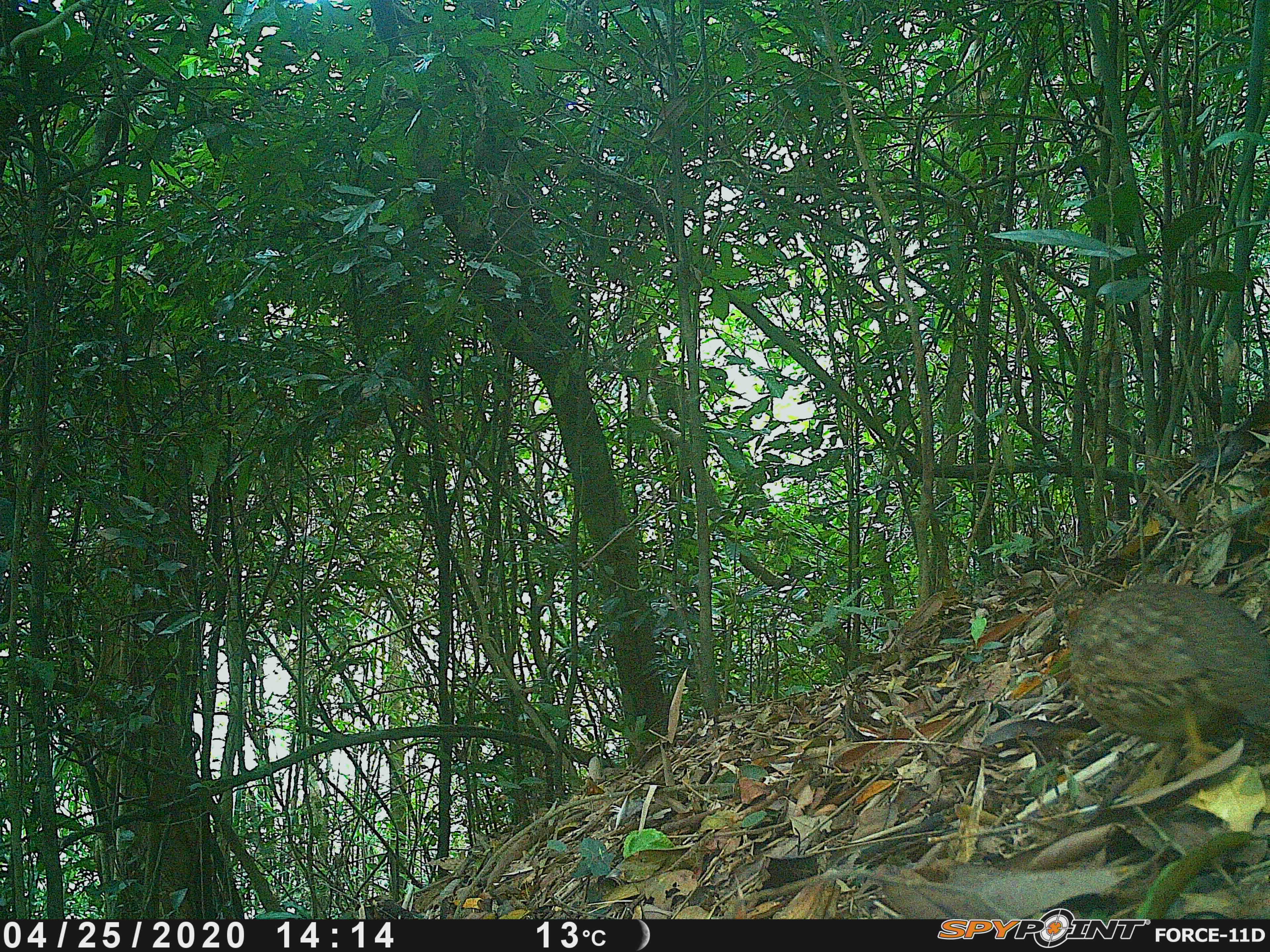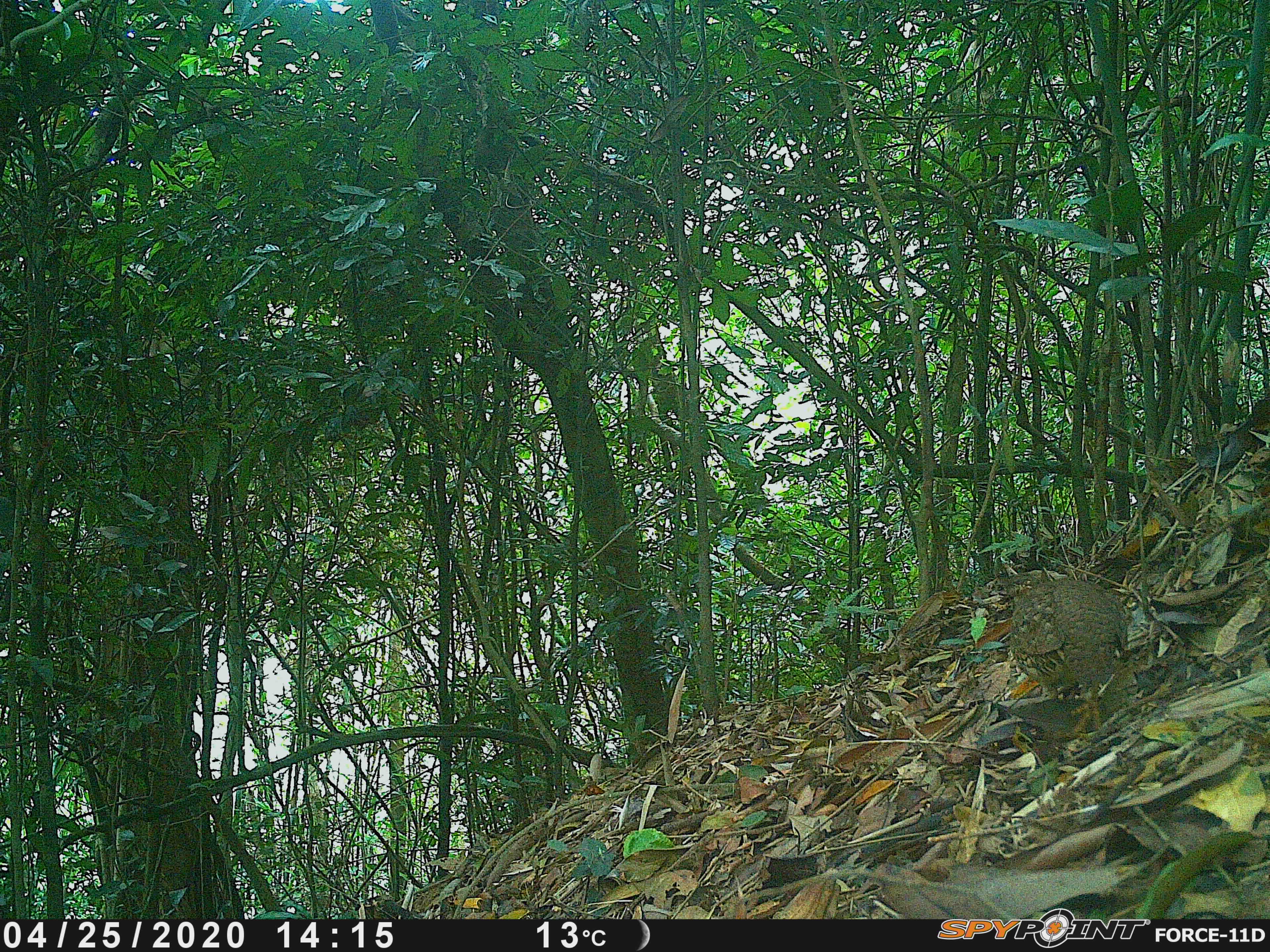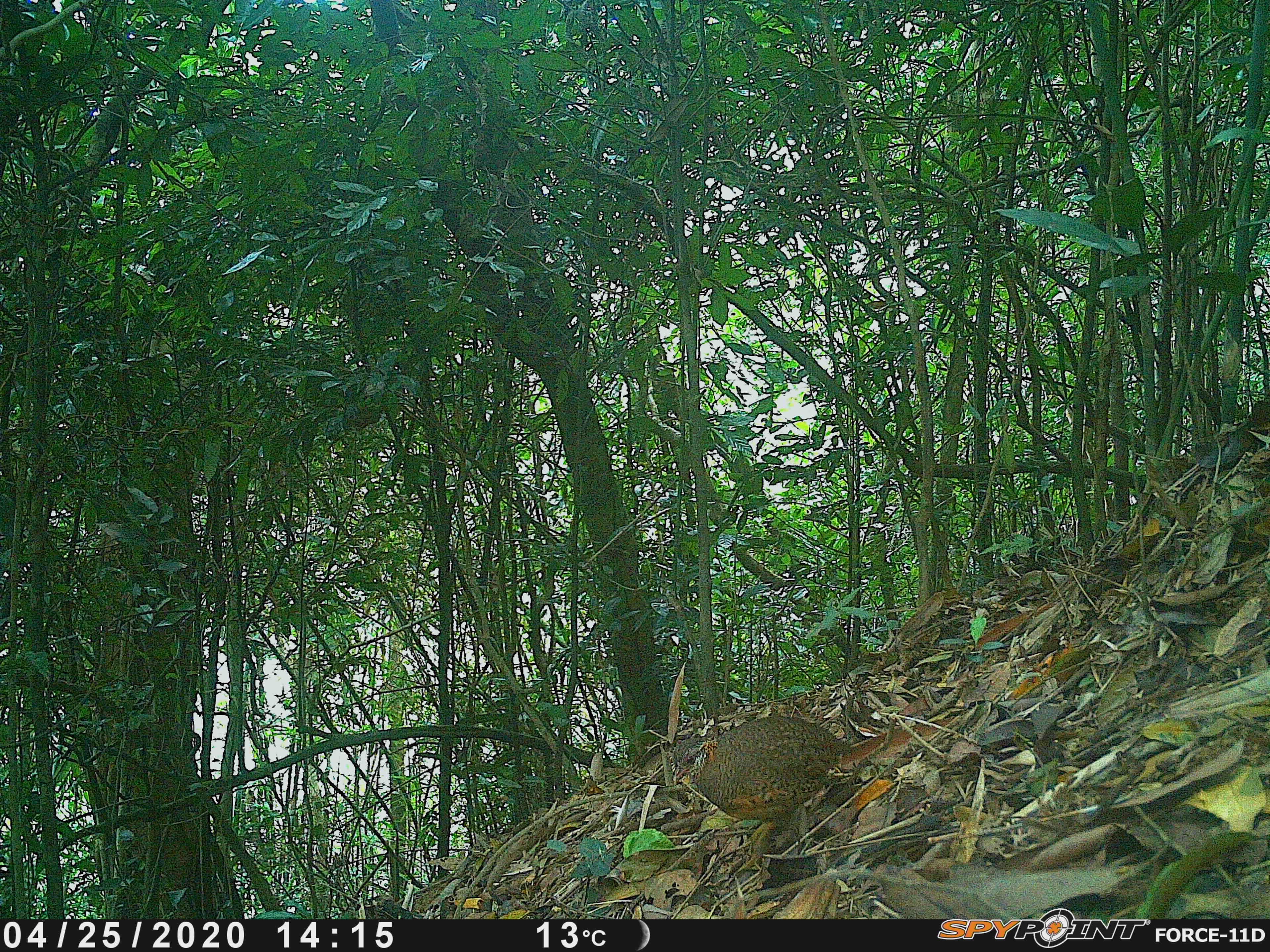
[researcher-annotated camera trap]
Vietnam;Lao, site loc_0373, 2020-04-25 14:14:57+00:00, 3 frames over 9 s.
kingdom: Animalia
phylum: Chordata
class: Aves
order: Galliformes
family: Phasianidae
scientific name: Phasianidae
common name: partridge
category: unidentified partridge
Unidentified partridge (partridge) (Phasianidae). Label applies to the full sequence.